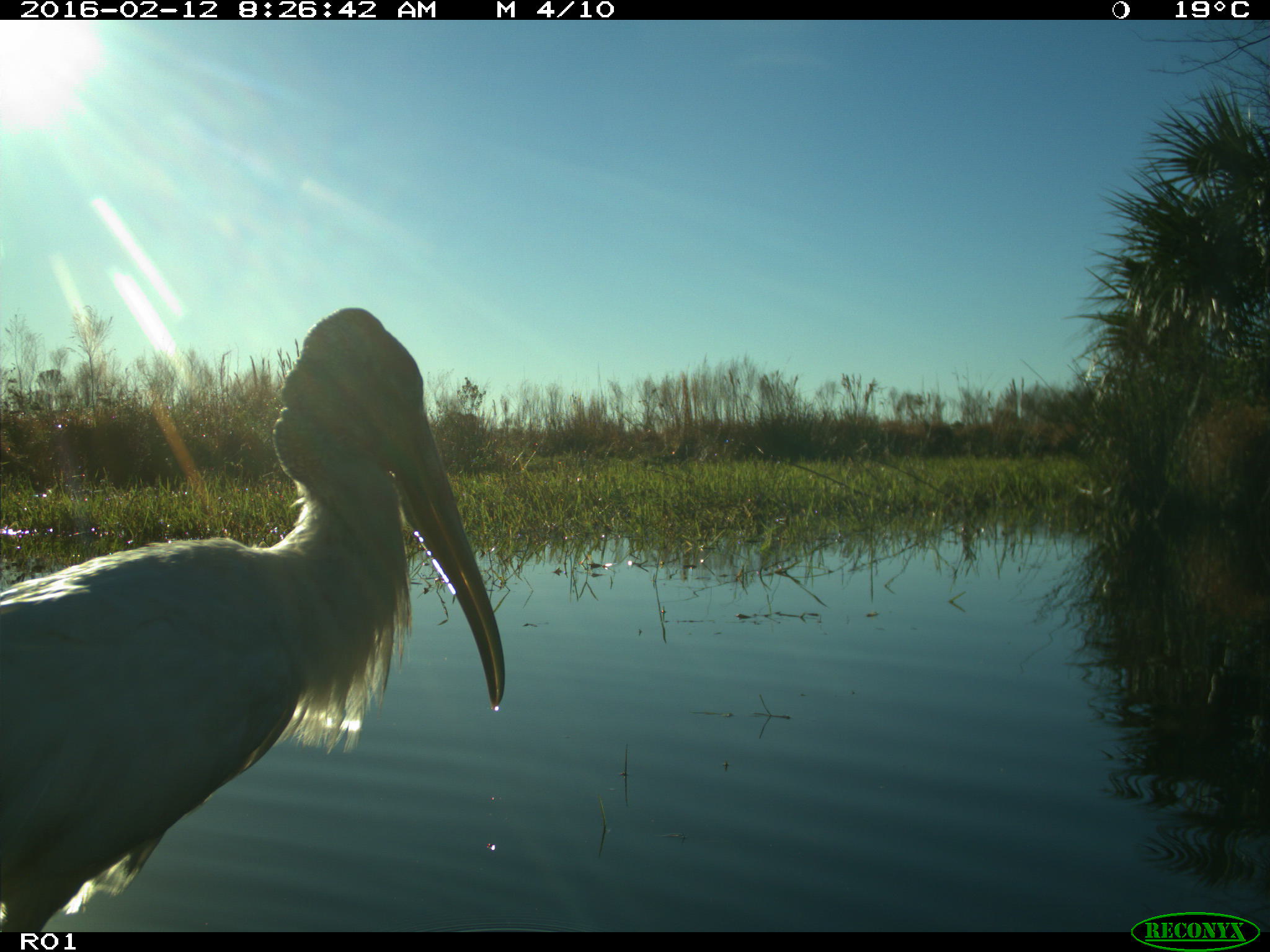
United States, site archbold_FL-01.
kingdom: Animalia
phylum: Chordata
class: Aves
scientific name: Aves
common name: birds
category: unidentified bird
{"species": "unidentified bird (birds) (Aves)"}